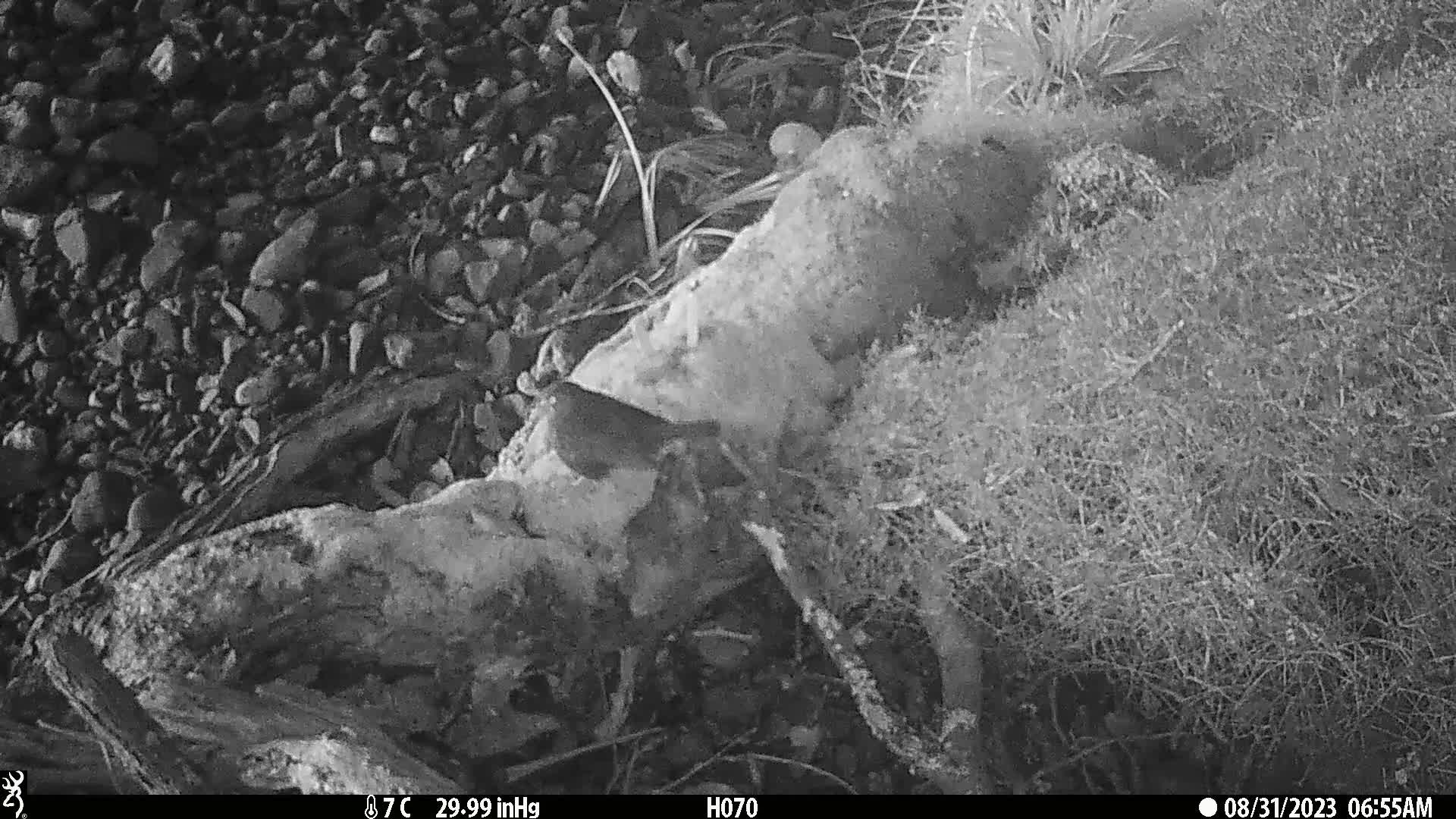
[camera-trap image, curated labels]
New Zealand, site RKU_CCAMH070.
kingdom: Animalia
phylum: Chordata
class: Aves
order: Passeriformes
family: Turdidae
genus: Turdus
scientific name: Turdus merula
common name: eurasian blackbird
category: blackbird